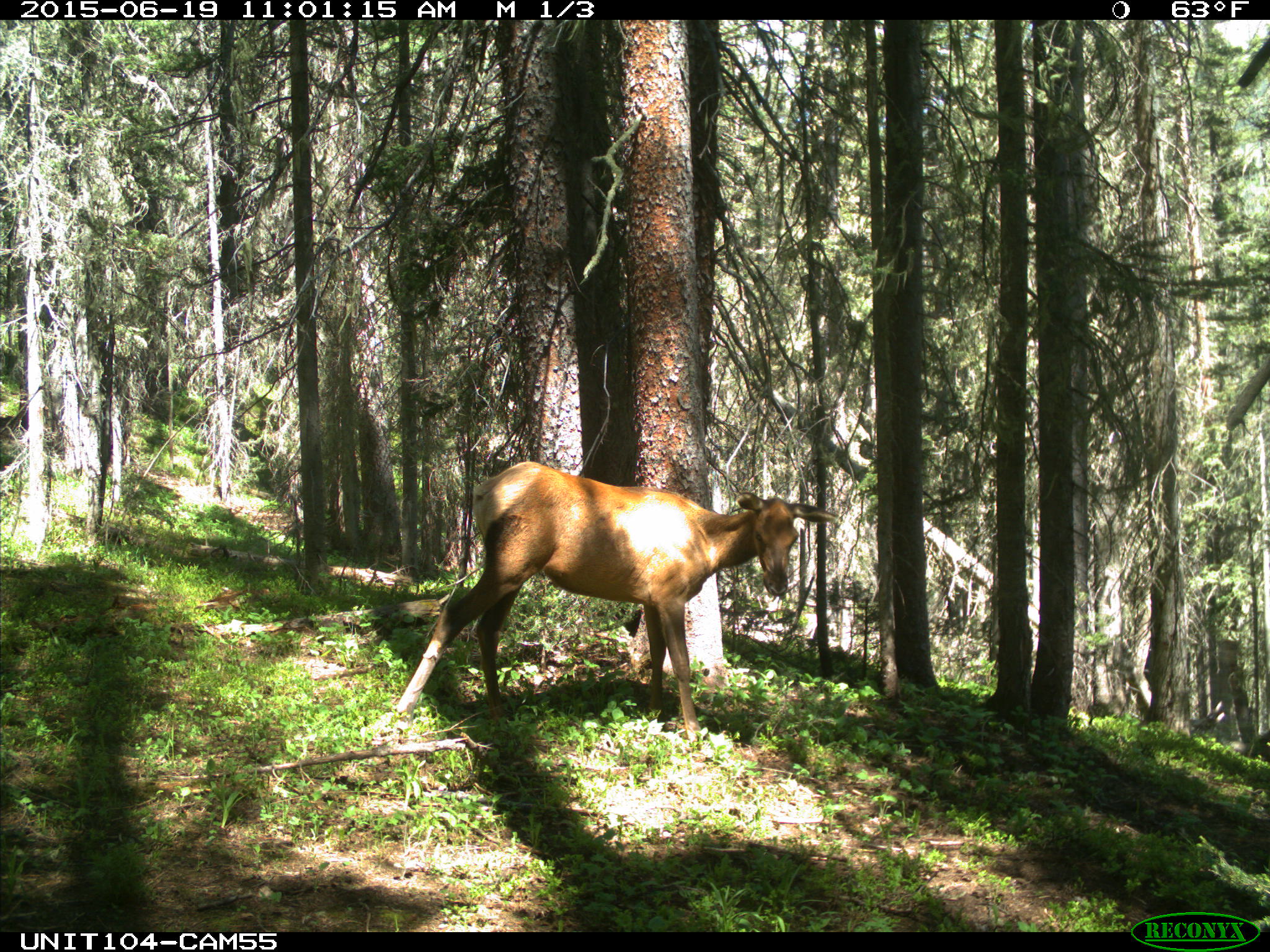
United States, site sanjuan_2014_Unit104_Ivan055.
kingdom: Animalia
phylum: Chordata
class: Mammalia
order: Artiodactyla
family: Cervidae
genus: Cervus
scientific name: Cervus elaphus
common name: red deer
Cervus elaphus (red deer).